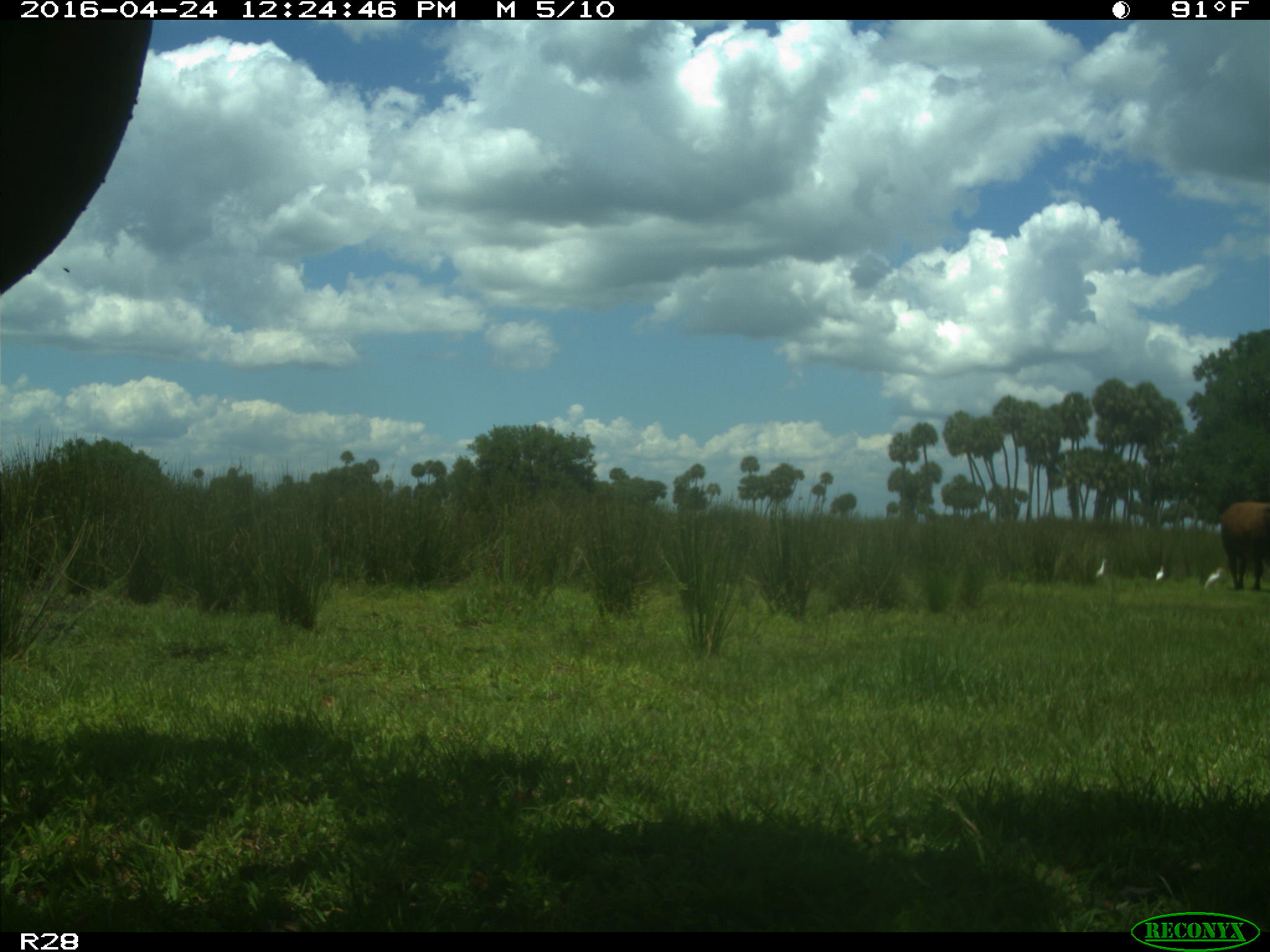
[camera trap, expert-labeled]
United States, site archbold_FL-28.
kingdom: Animalia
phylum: Chordata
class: Mammalia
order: Artiodactyla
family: Bovidae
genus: Bos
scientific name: Bos taurus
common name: domestic cow